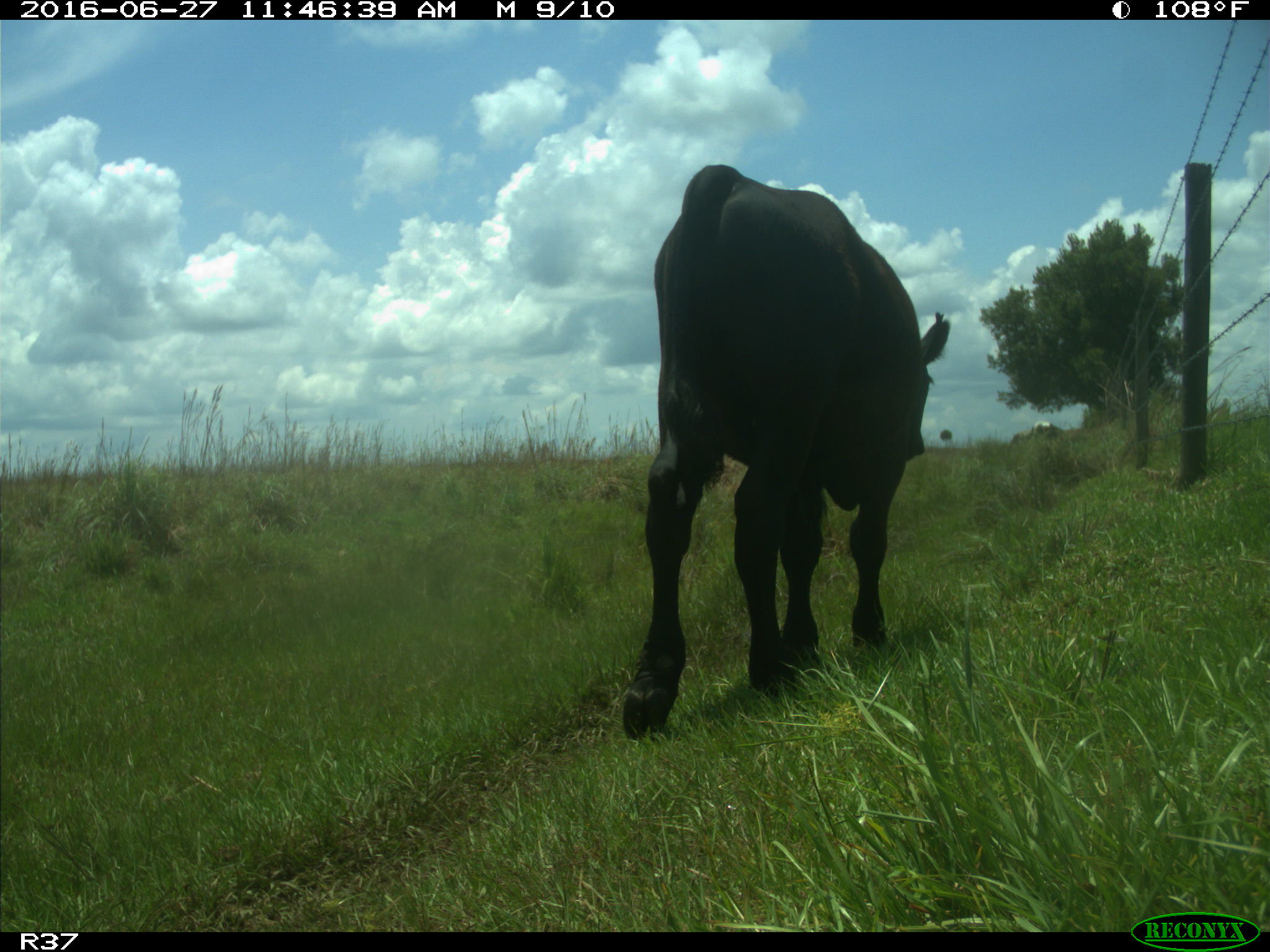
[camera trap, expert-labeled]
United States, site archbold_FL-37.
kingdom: Animalia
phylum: Chordata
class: Mammalia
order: Artiodactyla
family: Bovidae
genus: Bos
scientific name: Bos taurus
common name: domestic cow